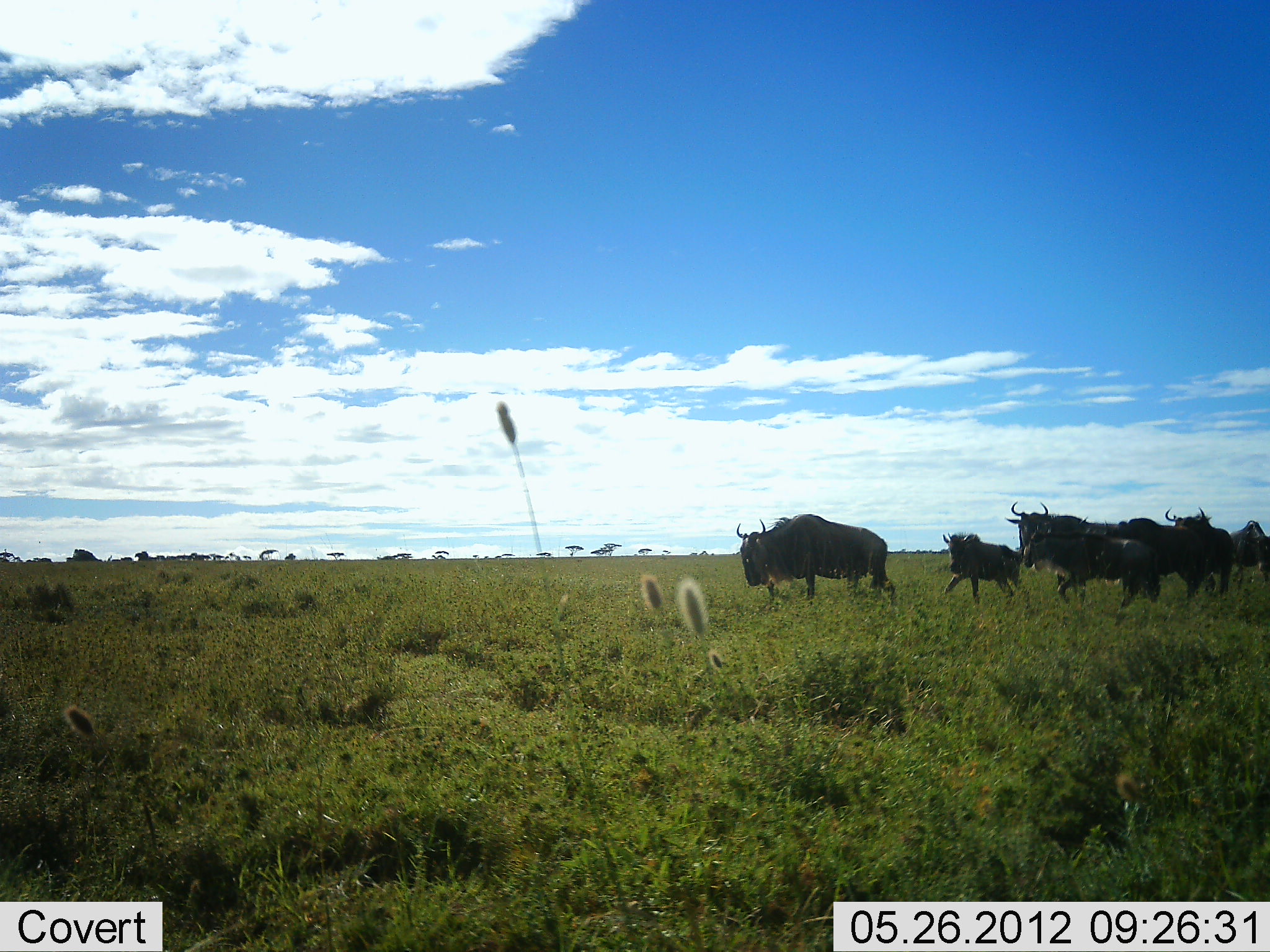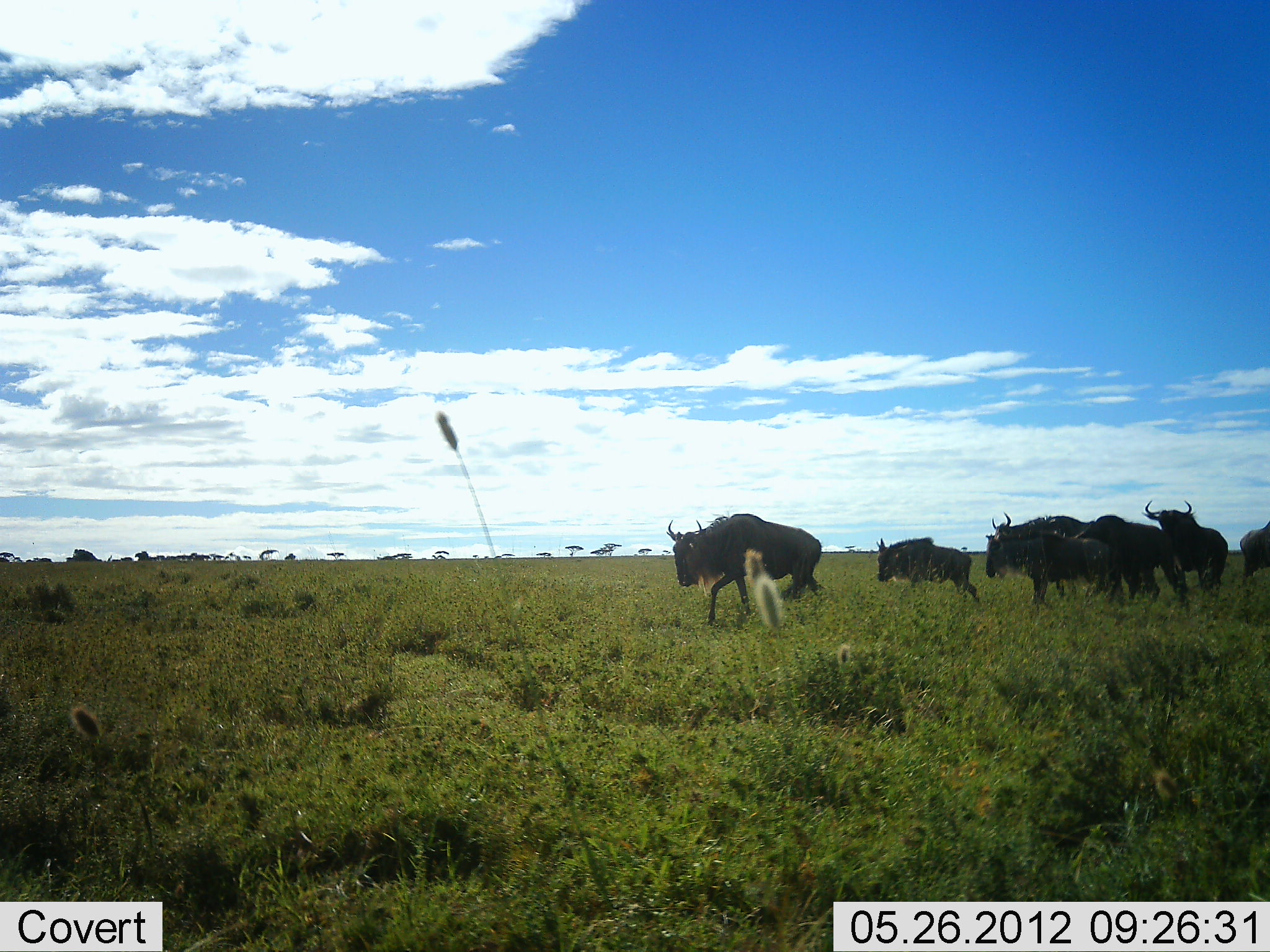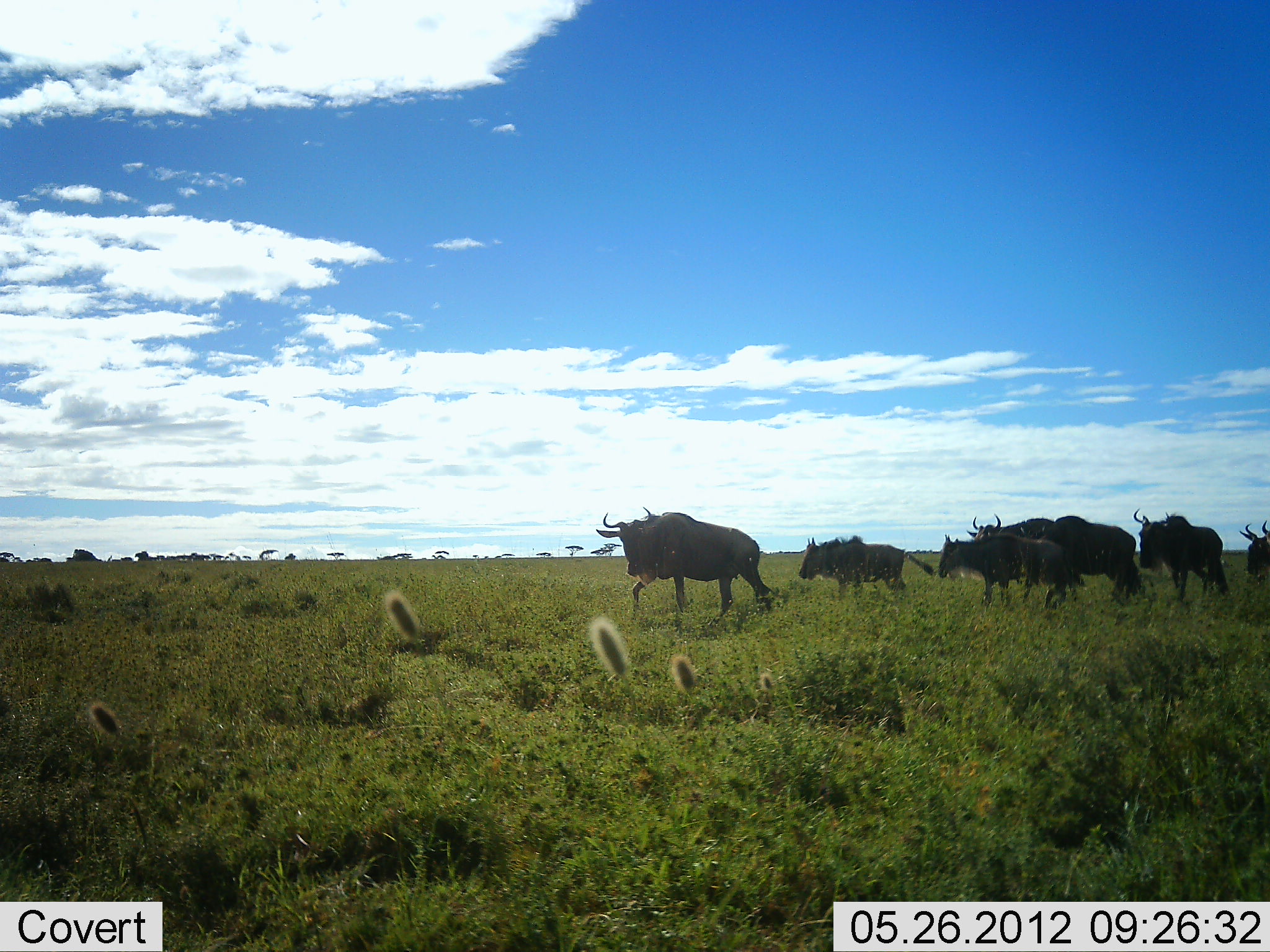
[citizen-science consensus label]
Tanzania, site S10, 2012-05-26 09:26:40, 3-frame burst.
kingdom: Animalia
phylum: Chordata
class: Mammalia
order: Artiodactyla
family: Bovidae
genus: Connochaetes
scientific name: Connochaetes taurinus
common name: blue wildebeest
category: wildebeest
Wildebeest (blue wildebeest) (Connochaetes taurinus), count 7. Behavior (volunteer vote fractions): standing 0%, resting 0%, moving 100%, interacting 0%. Young present (vote fraction): 20%. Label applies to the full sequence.